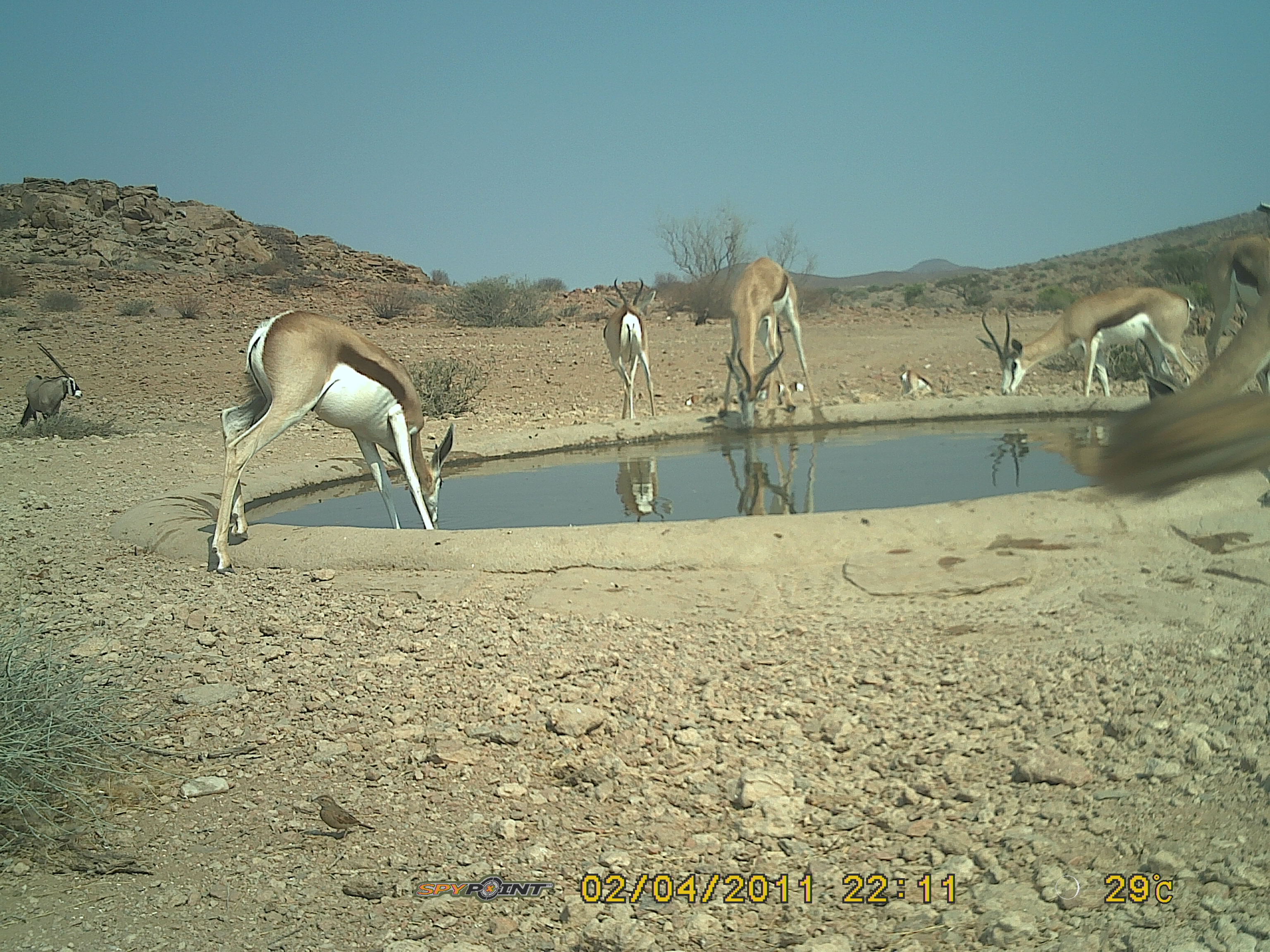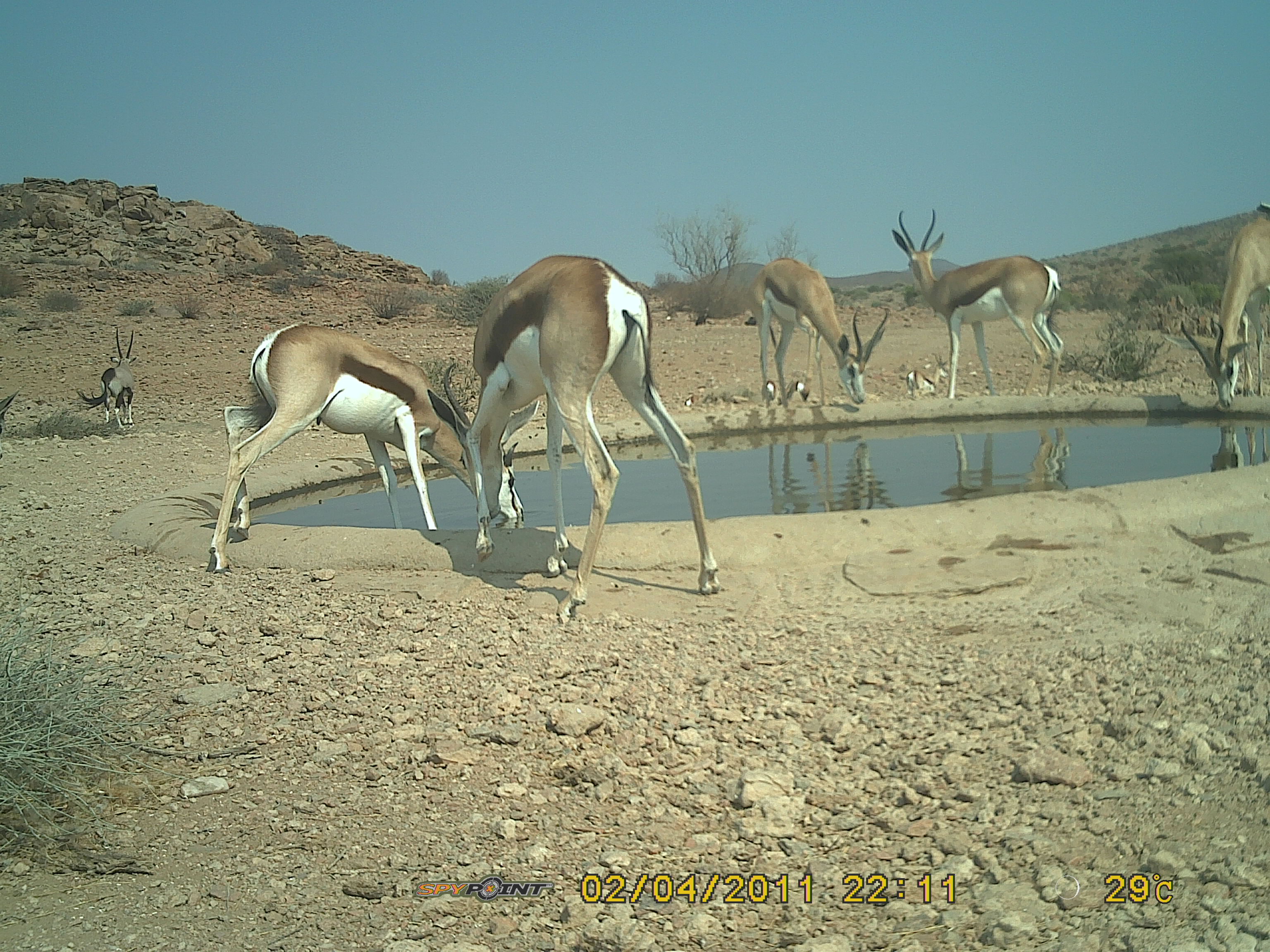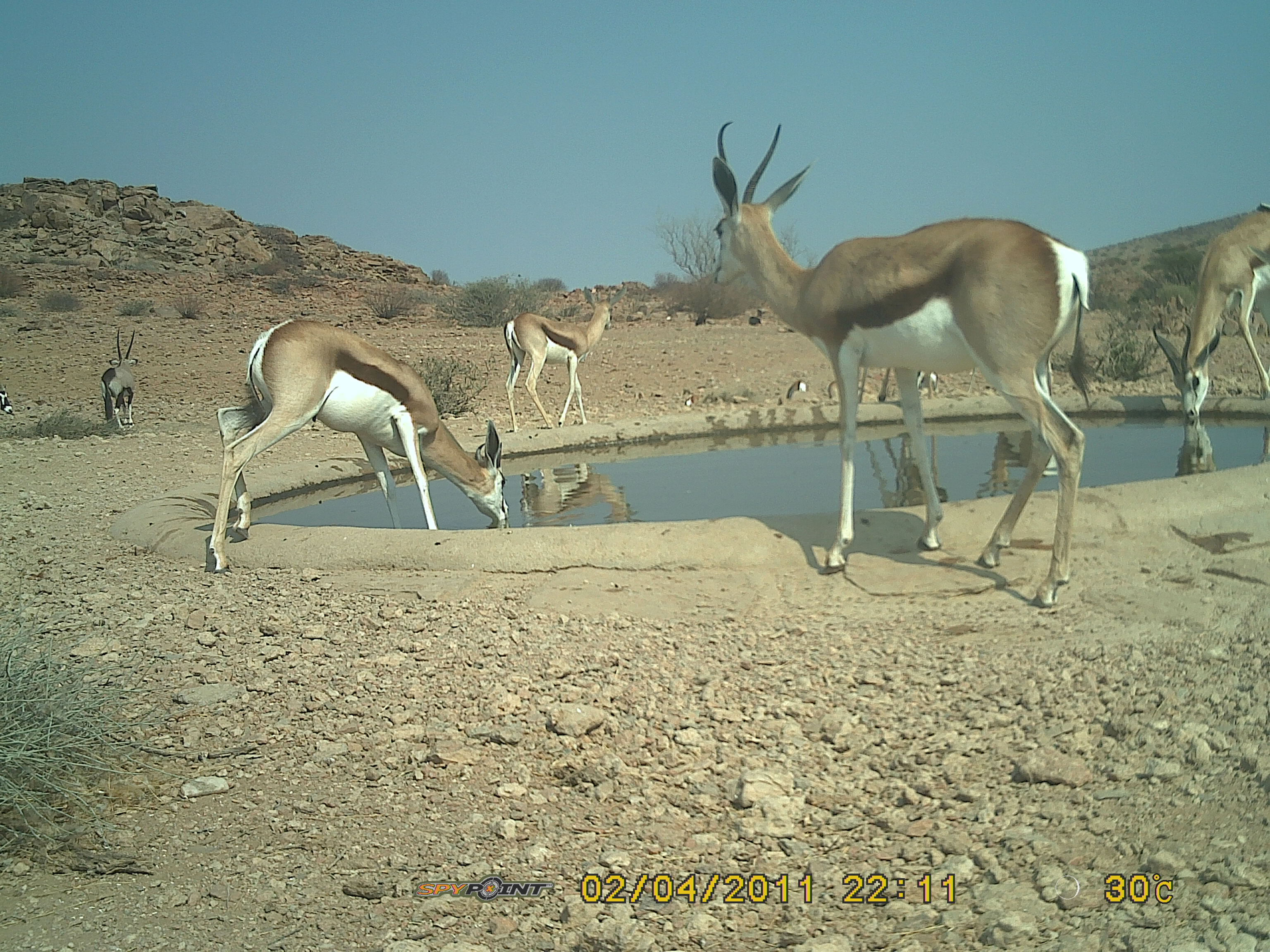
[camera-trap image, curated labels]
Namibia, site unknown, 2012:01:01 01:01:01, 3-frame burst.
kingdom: Animalia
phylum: Chordata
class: Mammalia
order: Artiodactyla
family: Bovidae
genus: Antidorcas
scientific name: Antidorcas marsupialis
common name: springbok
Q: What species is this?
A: Antidorcas marsupialis (springbok).